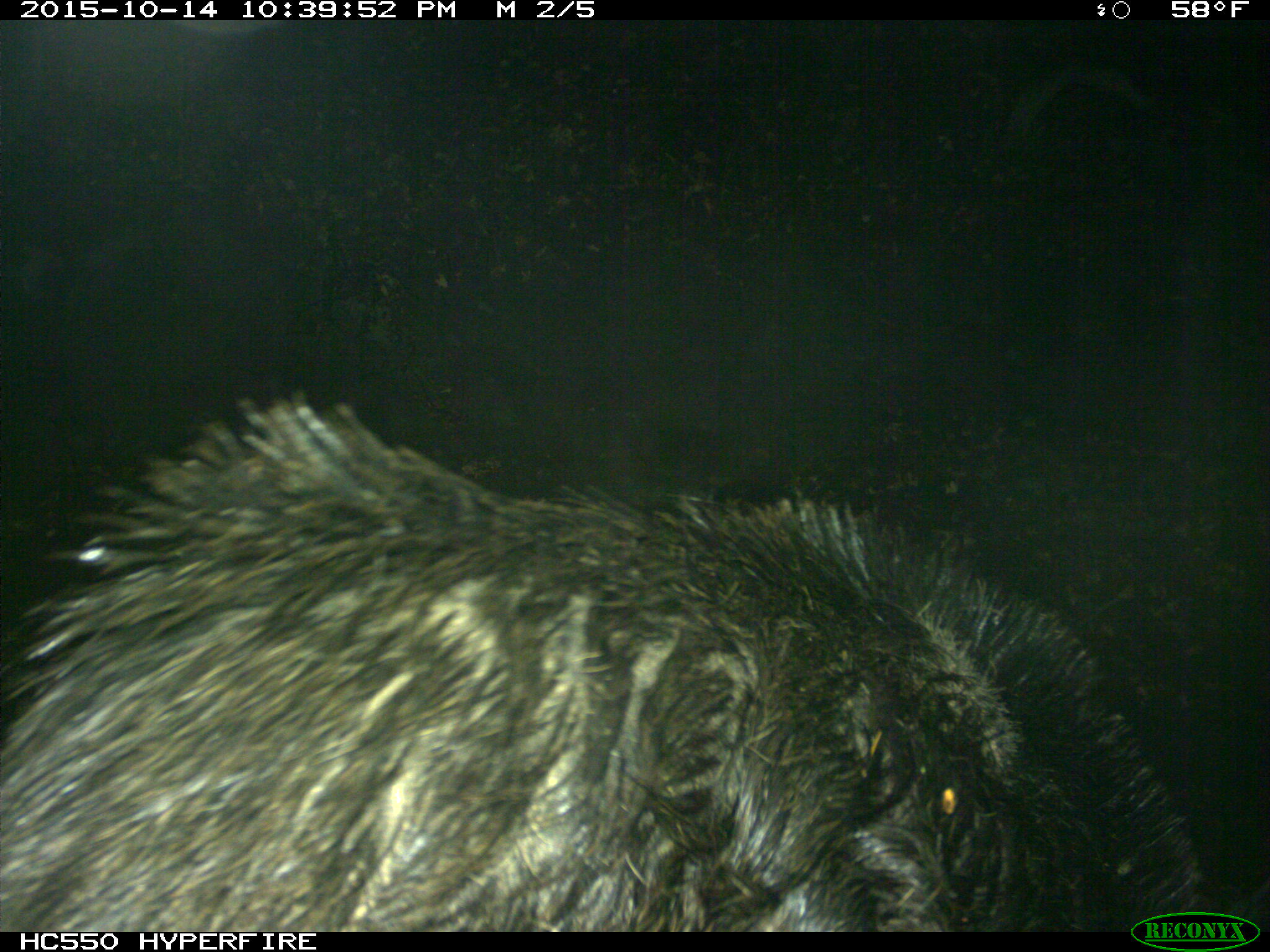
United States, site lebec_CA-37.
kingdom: Animalia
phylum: Chordata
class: Mammalia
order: Artiodactyla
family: Suidae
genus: Sus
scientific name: Sus scrofa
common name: wild boar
Sus scrofa (wild boar).